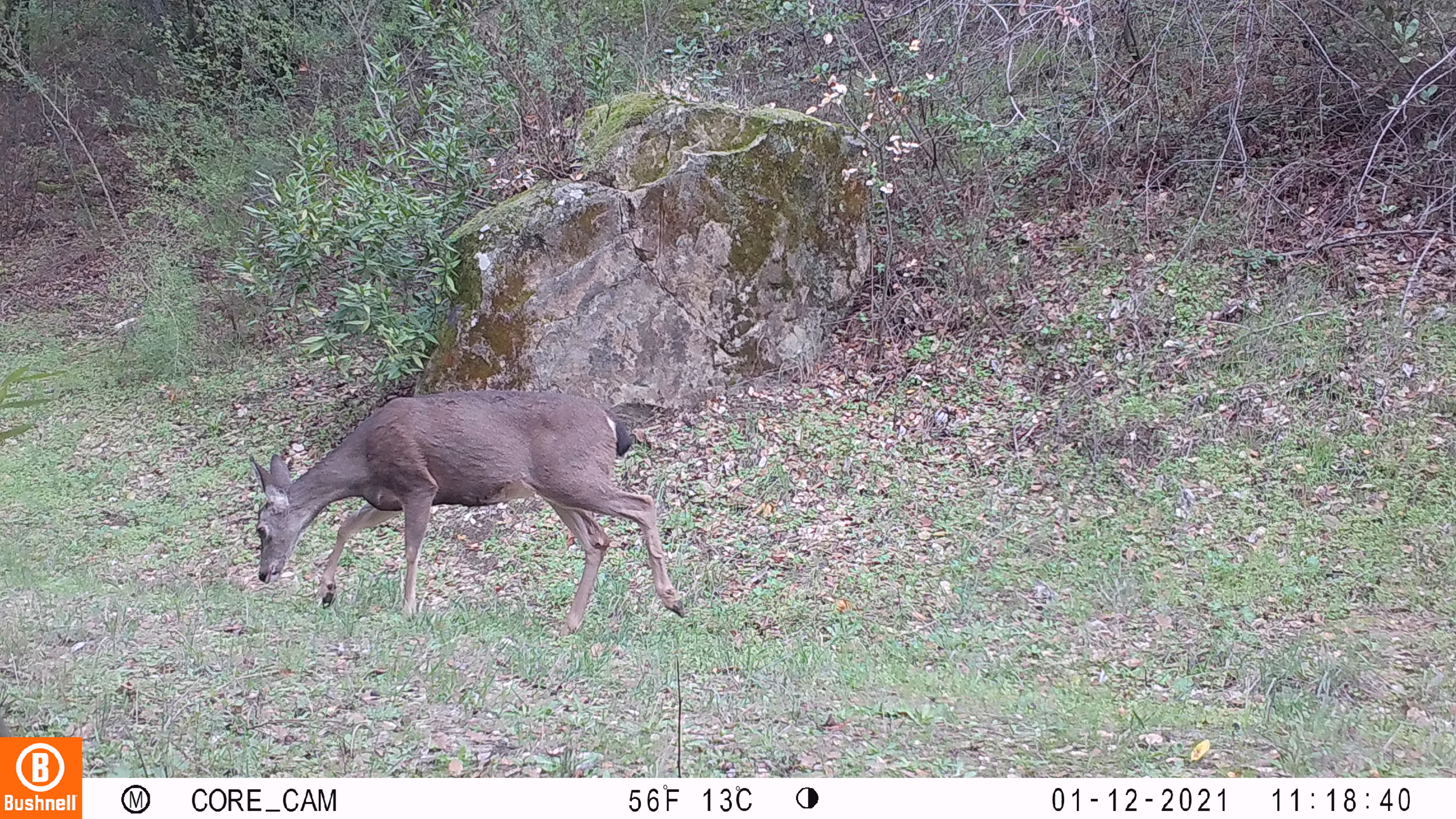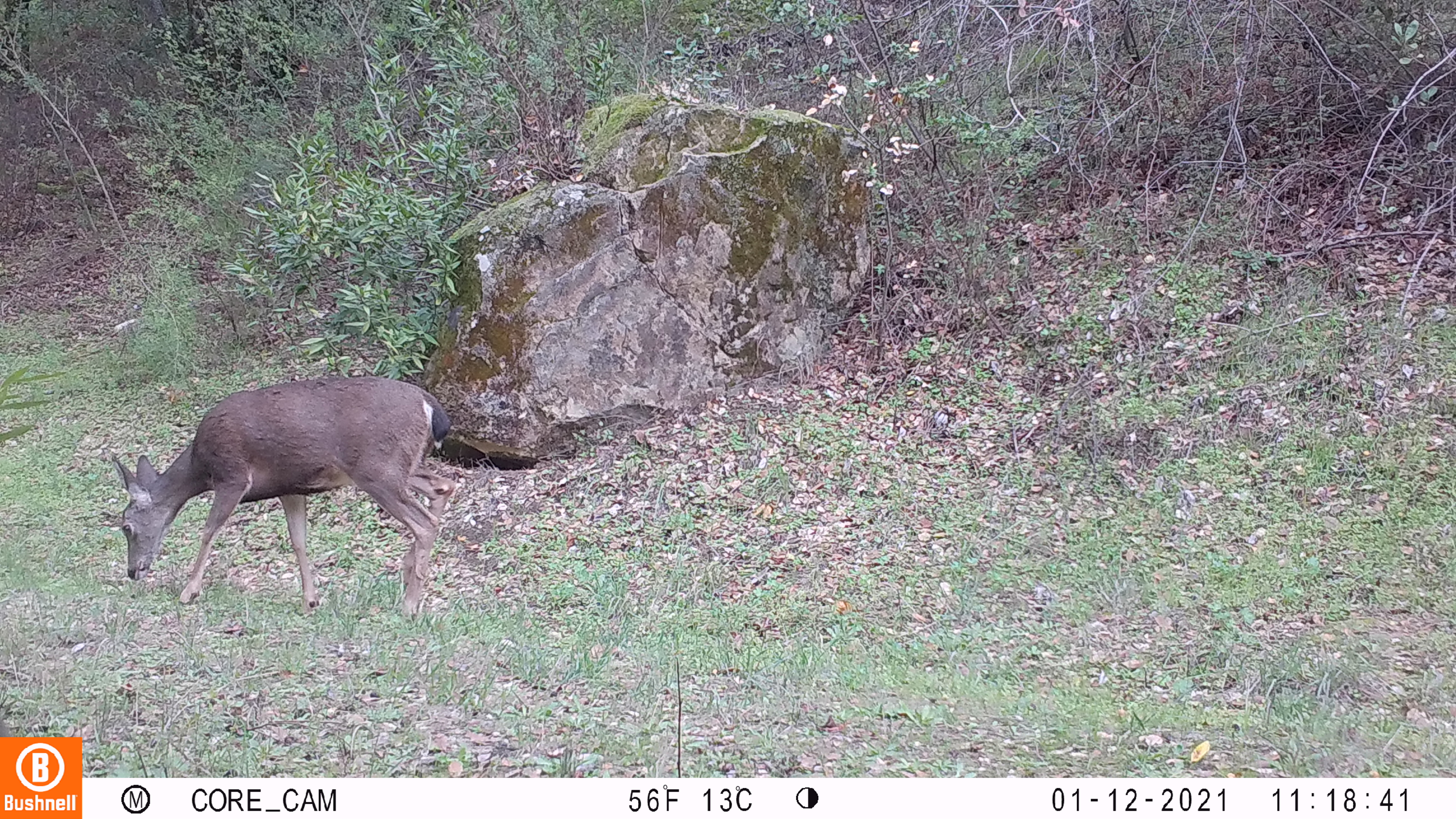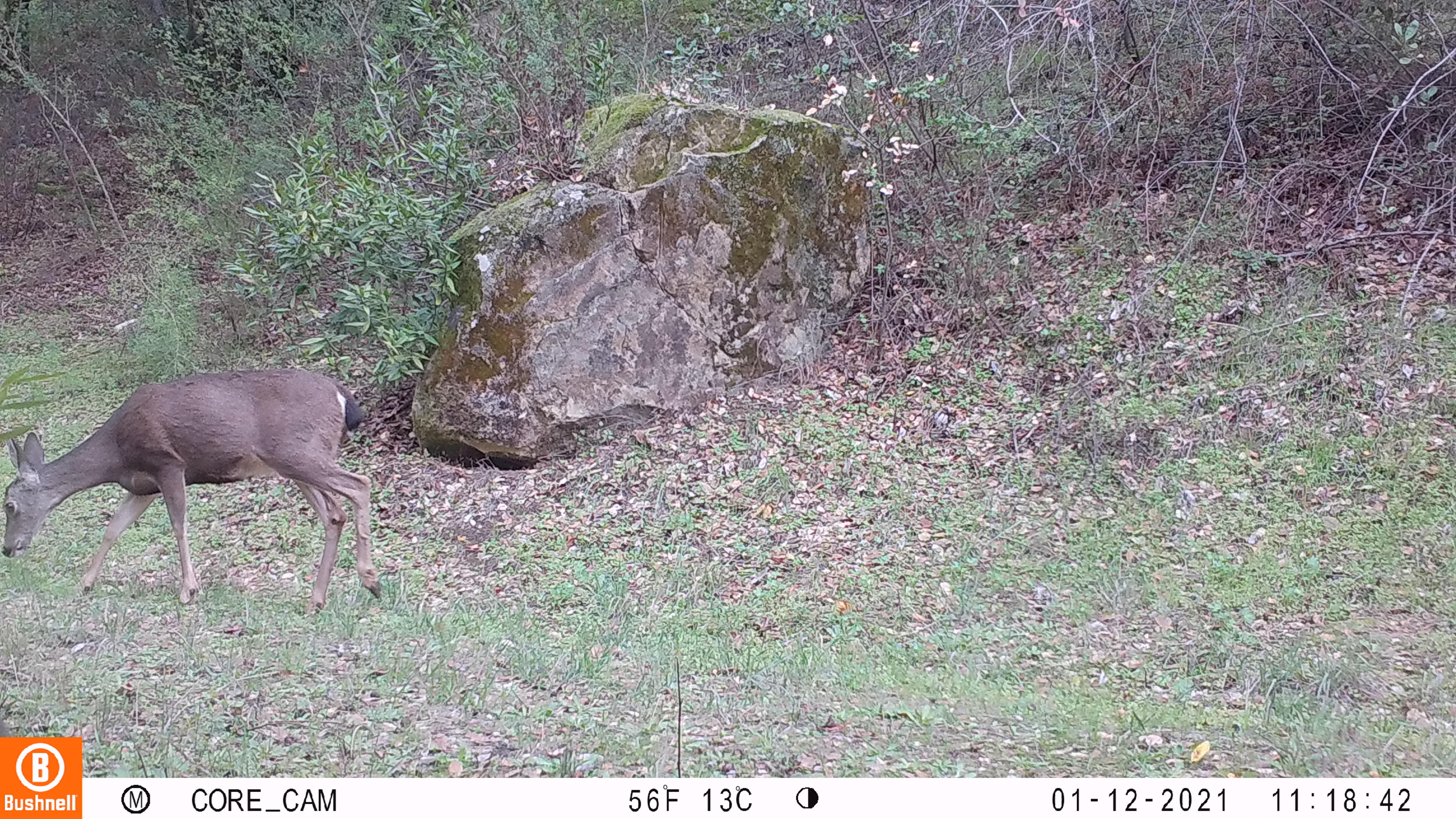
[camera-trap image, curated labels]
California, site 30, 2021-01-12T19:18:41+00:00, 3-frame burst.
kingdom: Animalia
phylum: Chordata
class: Mammalia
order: Artiodactyla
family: Cervidae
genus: Odocoileus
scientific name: Odocoileus hemionus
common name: mule deer